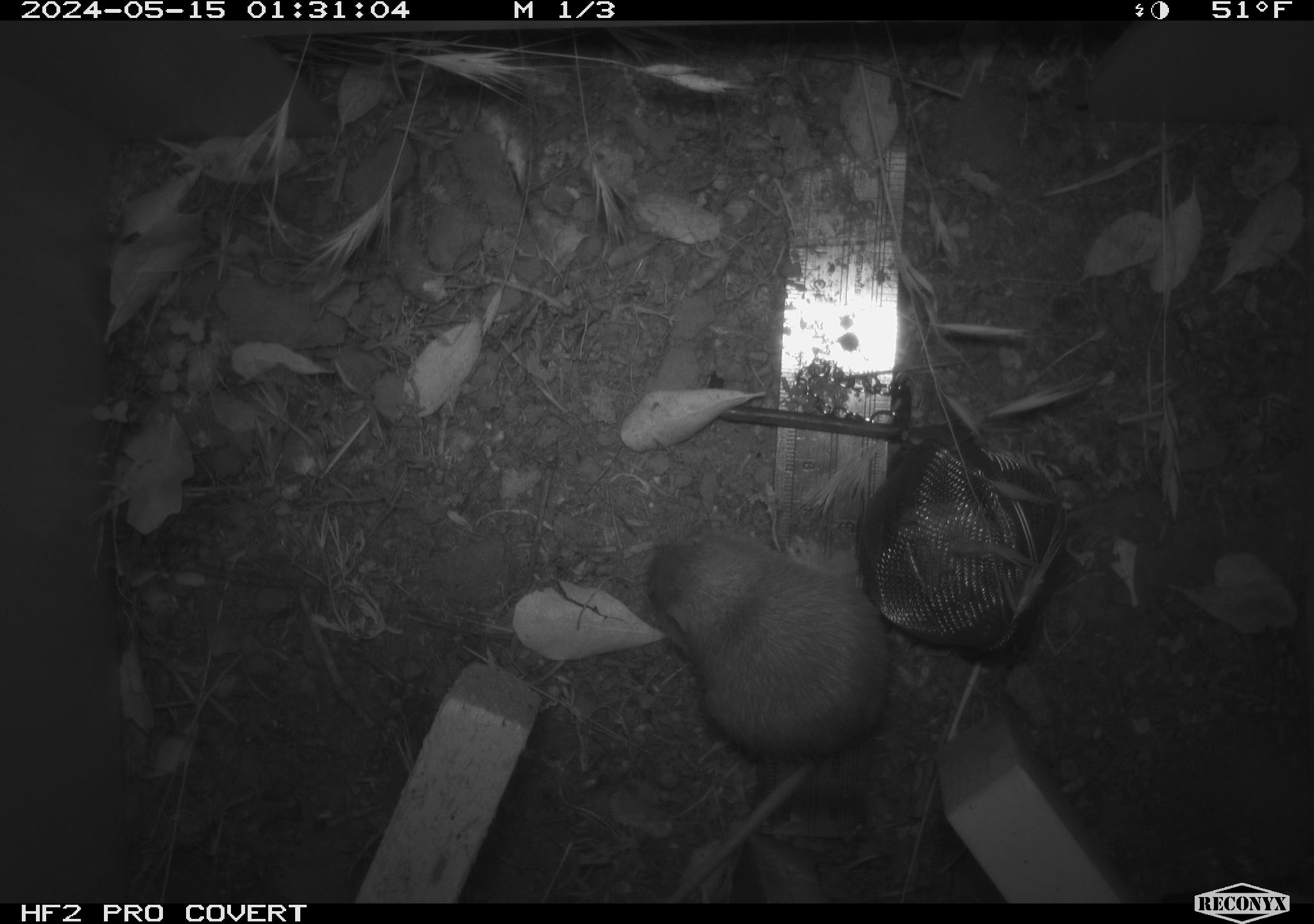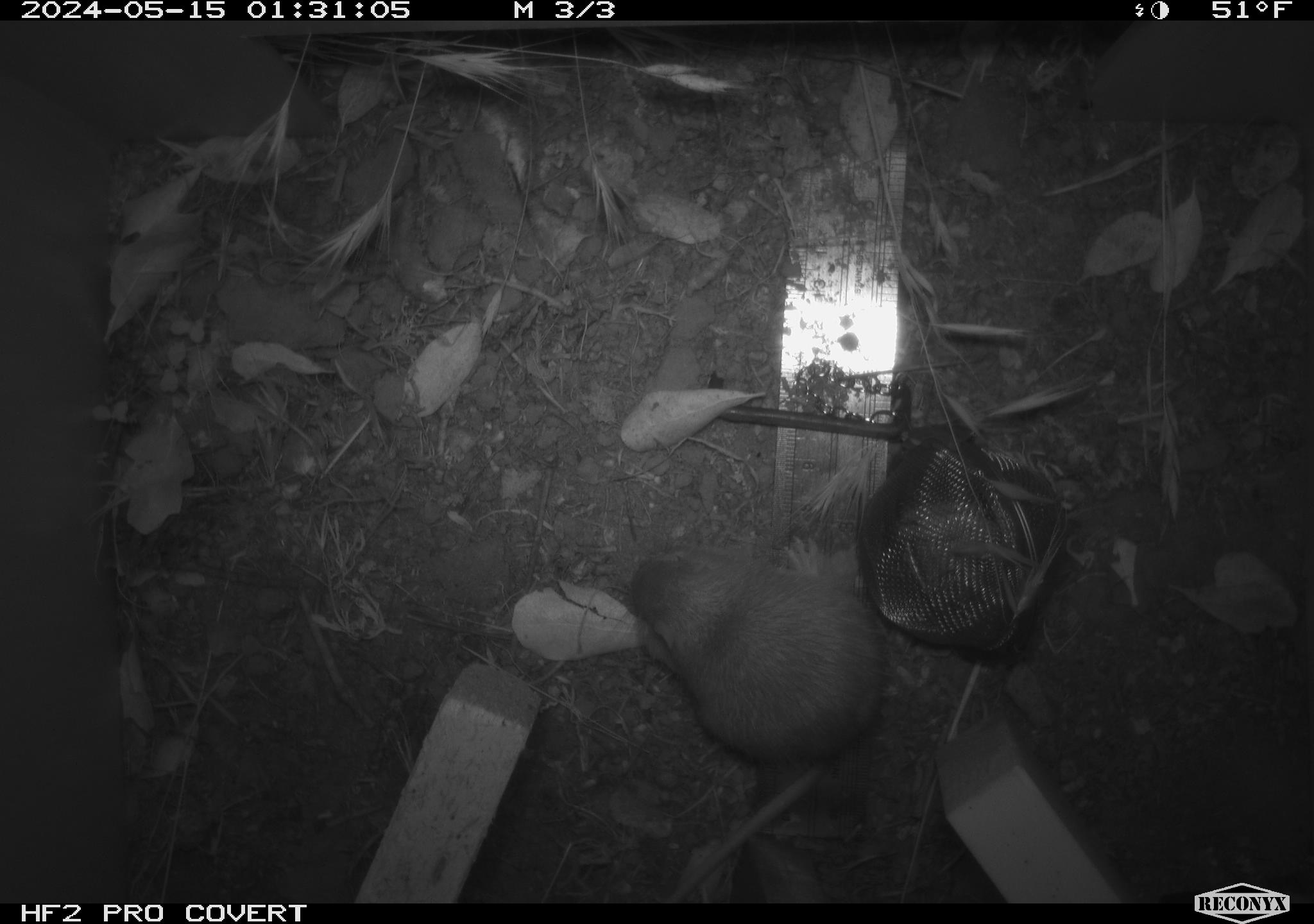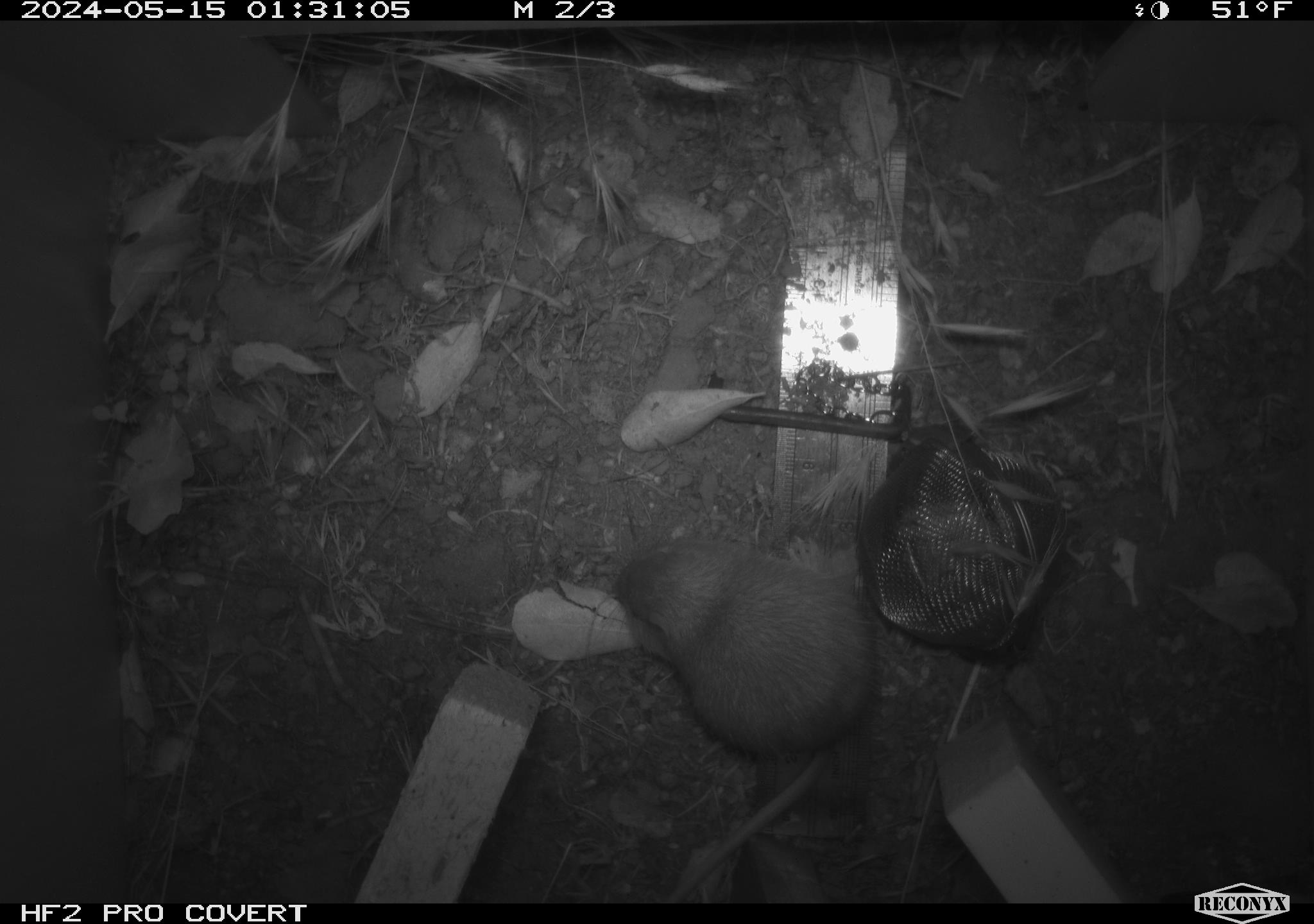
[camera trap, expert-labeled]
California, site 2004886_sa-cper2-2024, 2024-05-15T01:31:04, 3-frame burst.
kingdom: Animalia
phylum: Chordata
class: Mammalia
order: Rodentia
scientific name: Rodentia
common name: rodent